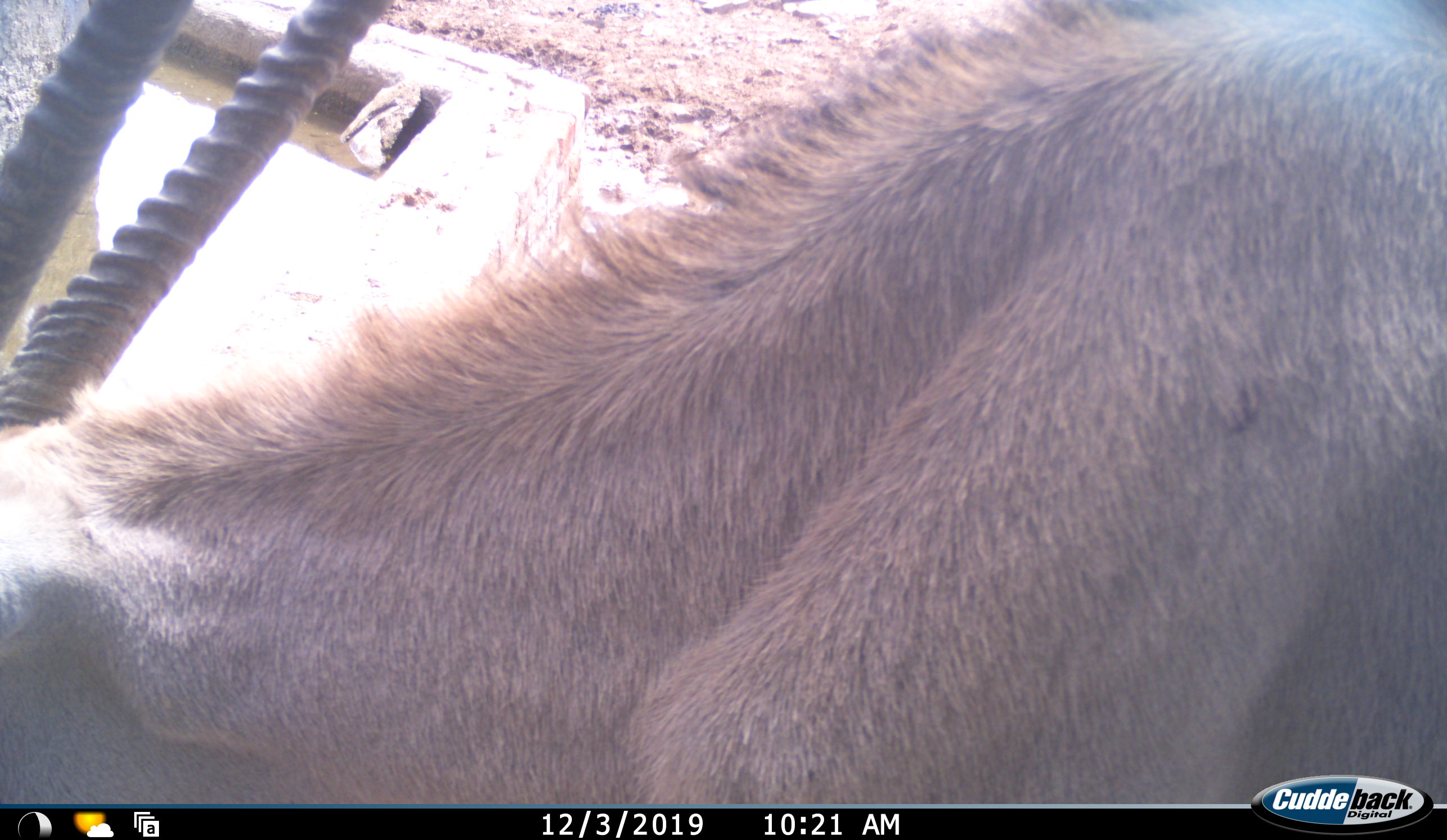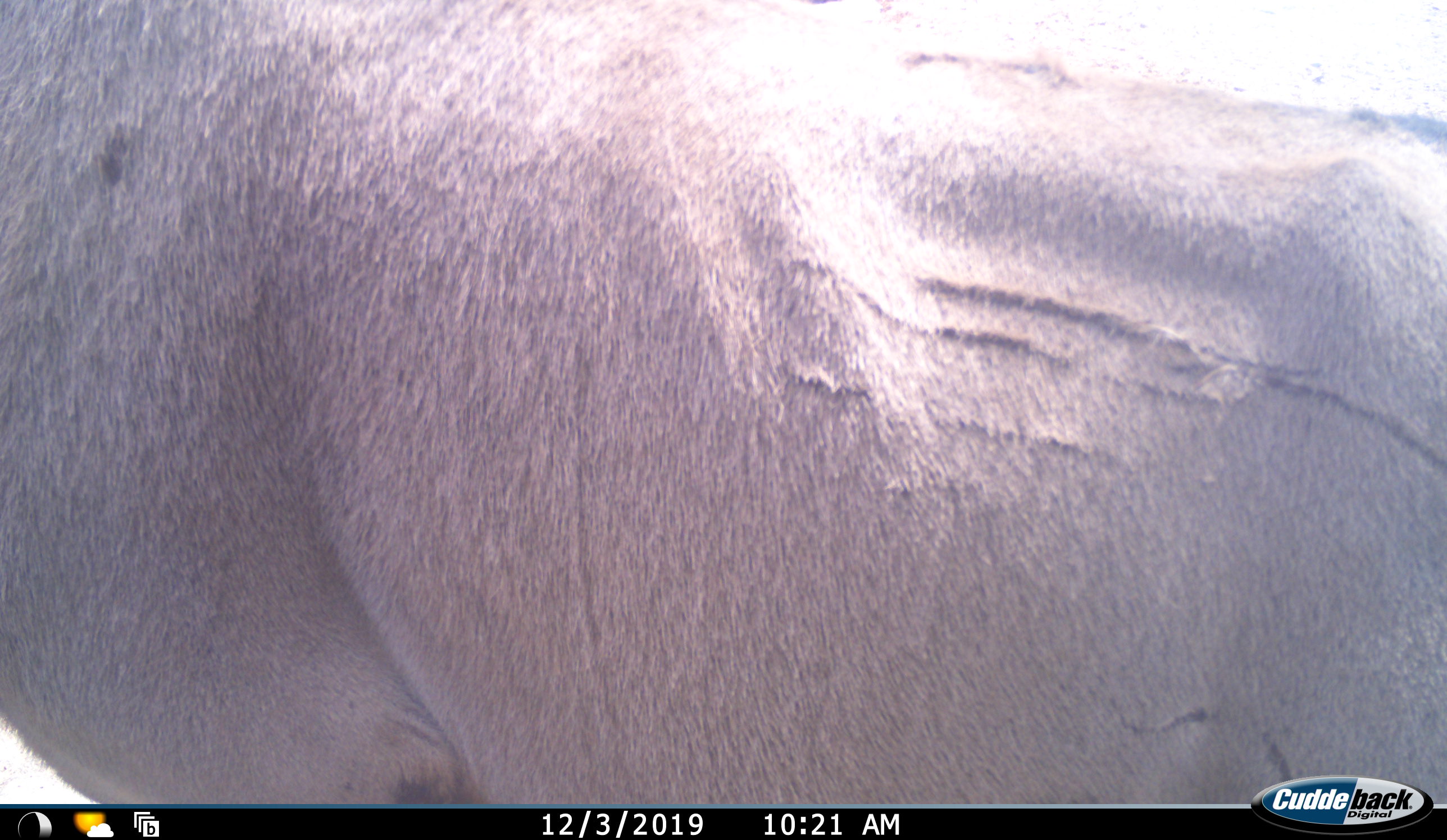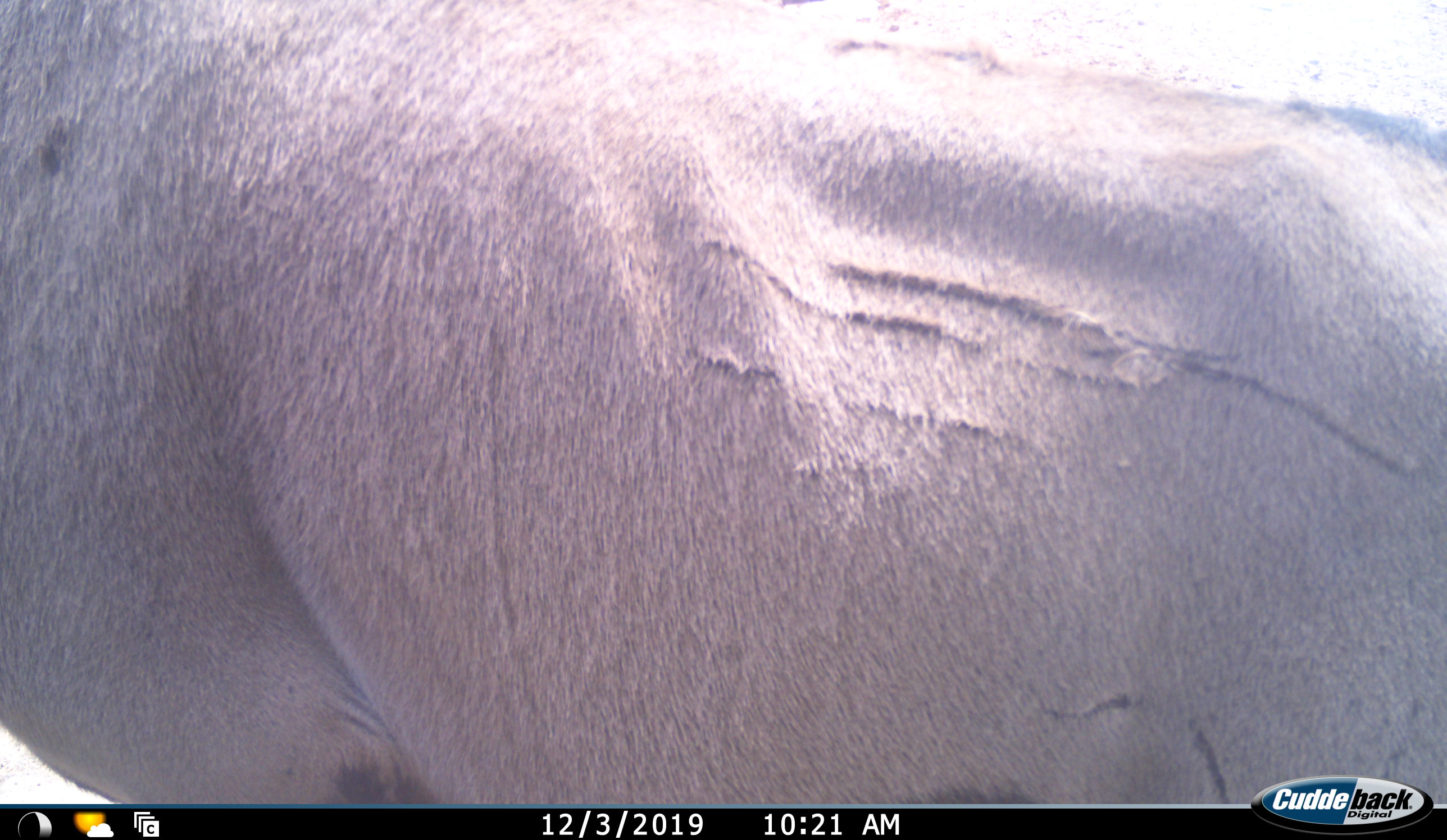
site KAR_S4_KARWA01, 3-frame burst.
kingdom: Animalia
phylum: Chordata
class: Mammalia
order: Artiodactyla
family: Bovidae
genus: Tragelaphus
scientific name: Tragelaphus oryx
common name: eland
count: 1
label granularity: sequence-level